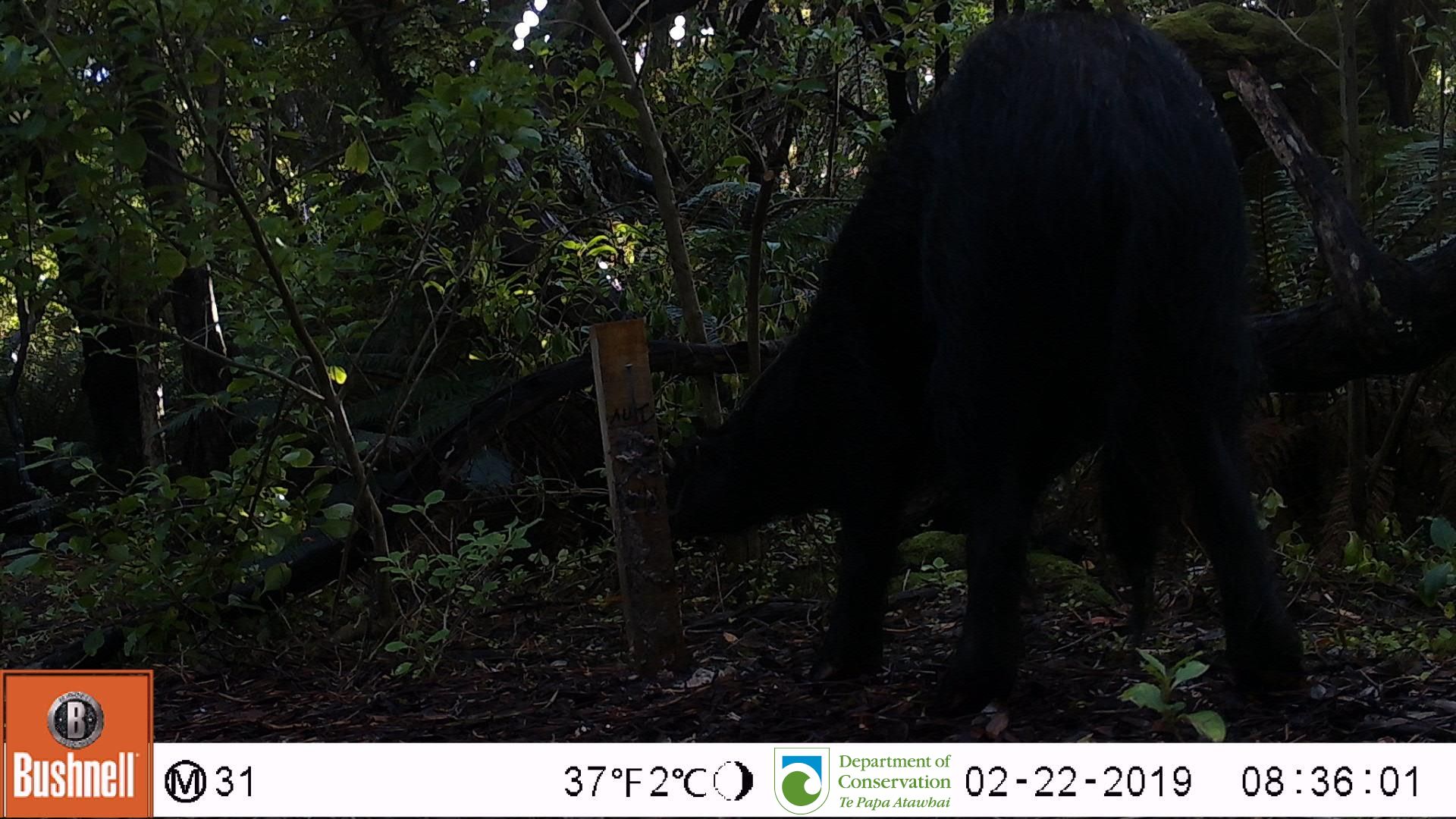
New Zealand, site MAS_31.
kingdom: Animalia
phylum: Chordata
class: Mammalia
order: Artiodactyla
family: Suidae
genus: Sus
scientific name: Sus scrofa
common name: pig